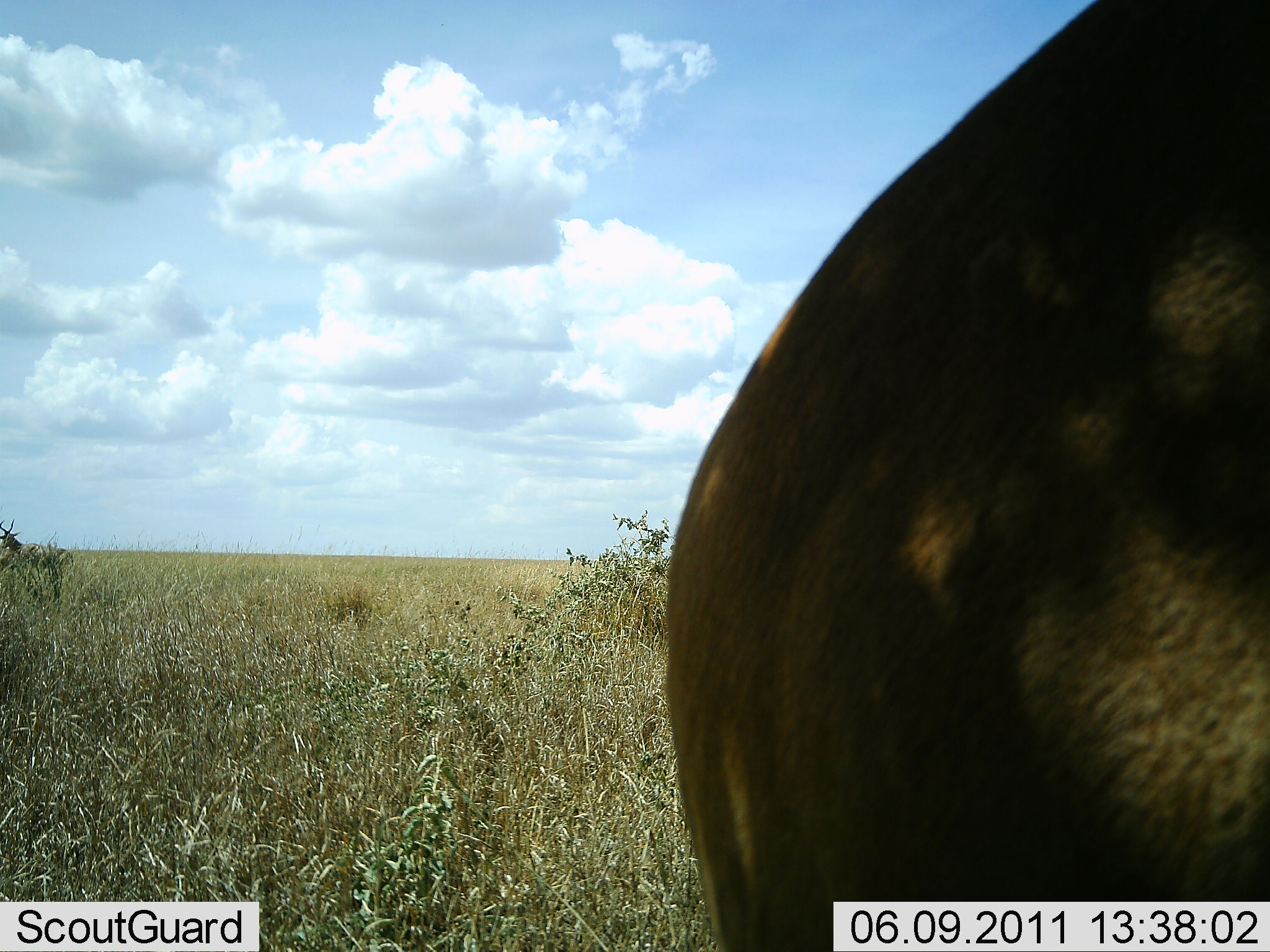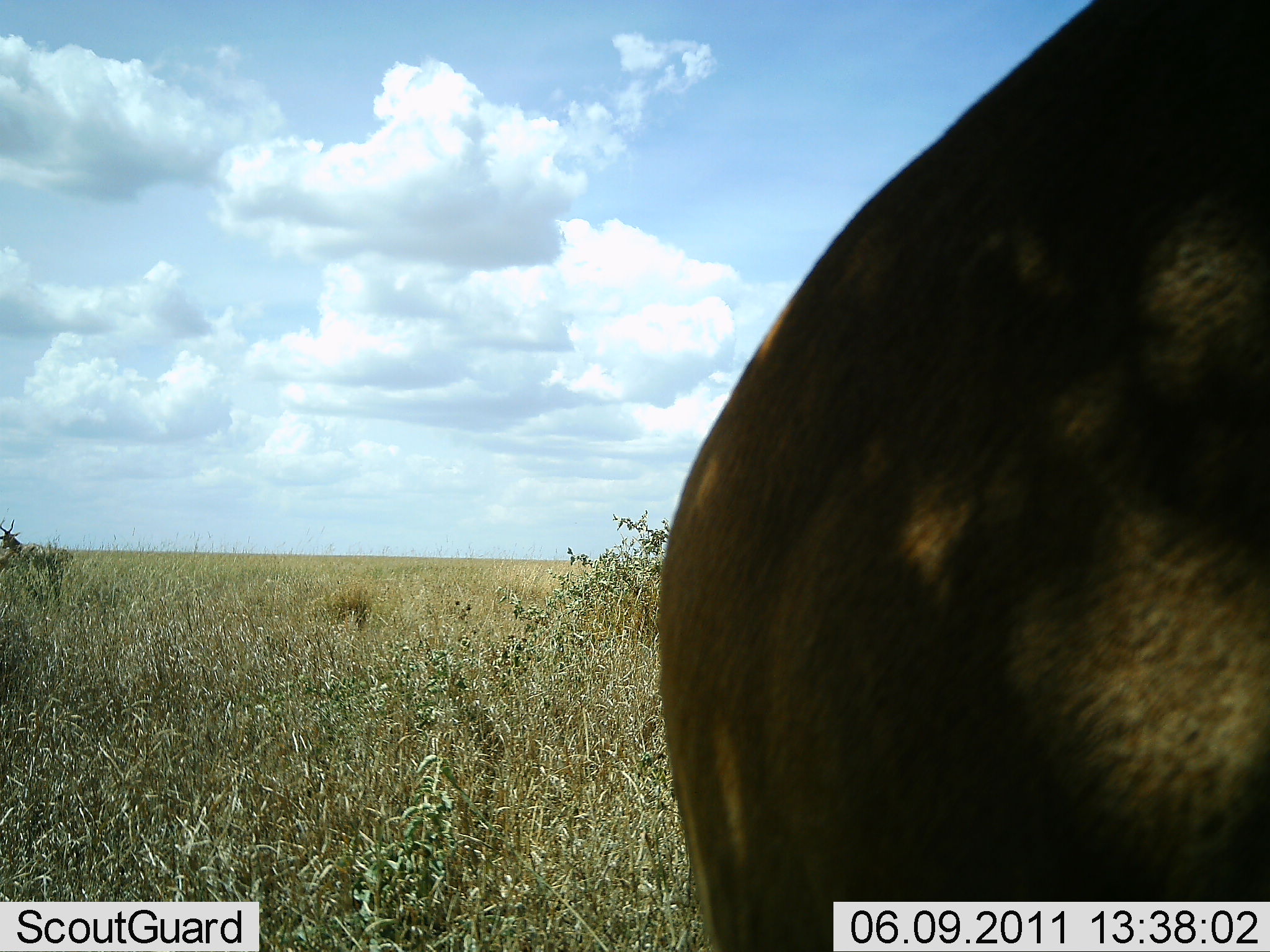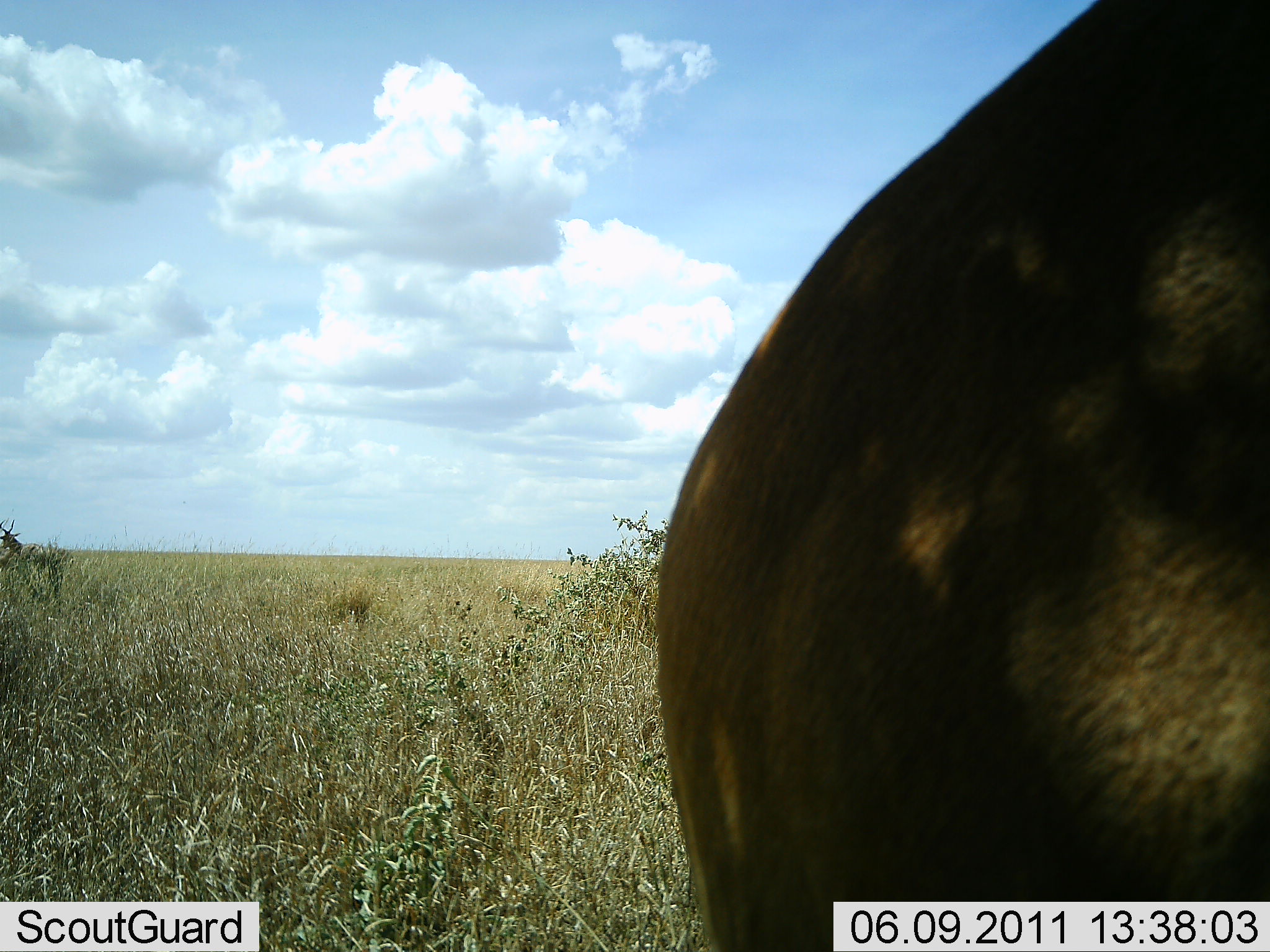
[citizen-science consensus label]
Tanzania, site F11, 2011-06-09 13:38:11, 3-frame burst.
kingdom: Animalia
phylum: Chordata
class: Mammalia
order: Artiodactyla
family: Bovidae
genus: Alcelaphus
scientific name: Alcelaphus buselaphus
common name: hartebeest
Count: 1.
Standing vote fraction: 100%.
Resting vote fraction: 0%.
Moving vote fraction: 0%.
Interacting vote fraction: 0%.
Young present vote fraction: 0%.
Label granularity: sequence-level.